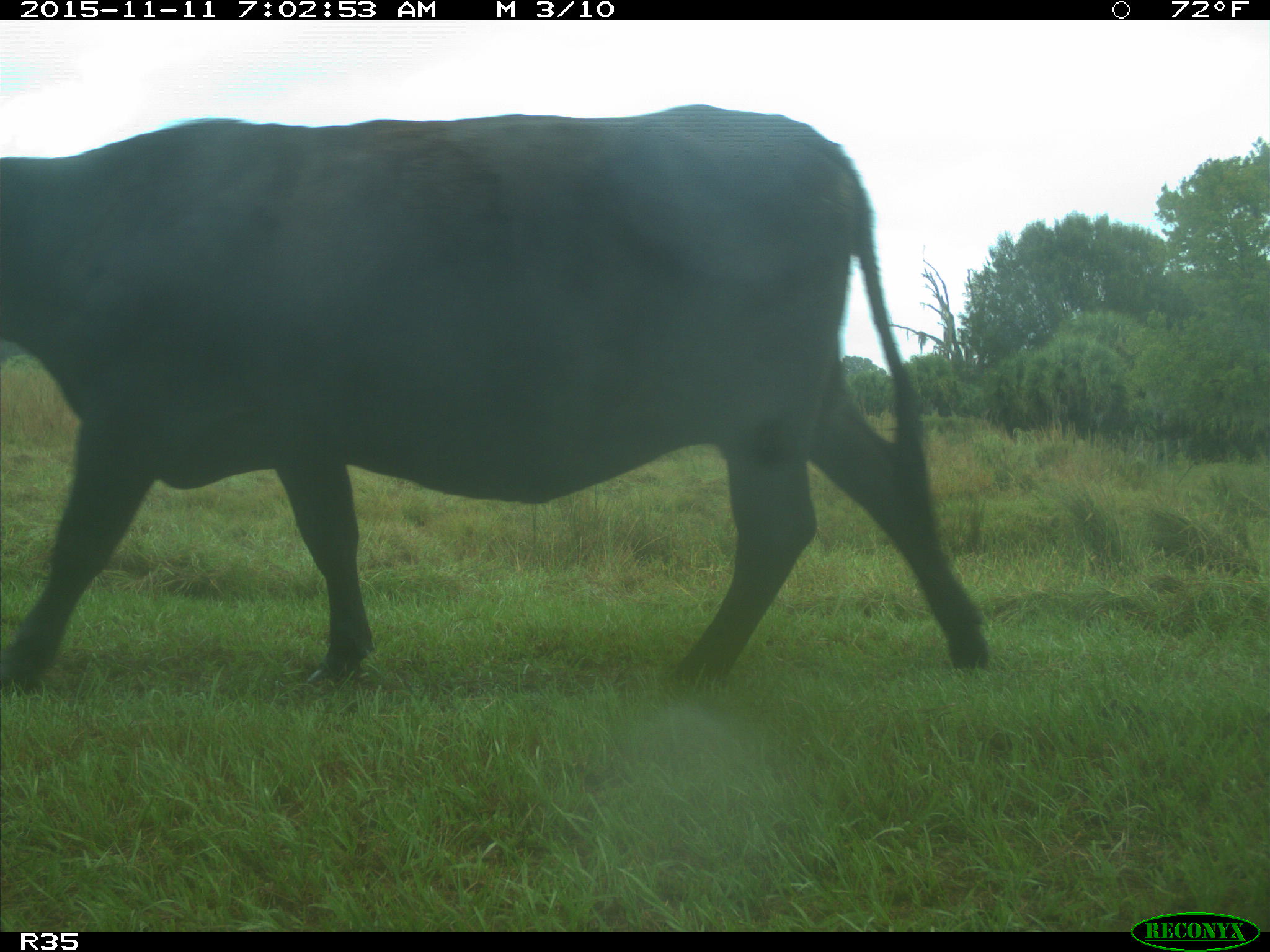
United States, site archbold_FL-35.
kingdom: Animalia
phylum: Chordata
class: Mammalia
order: Artiodactyla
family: Bovidae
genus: Bos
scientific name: Bos taurus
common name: domestic cow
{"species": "Bos taurus (domestic cow)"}